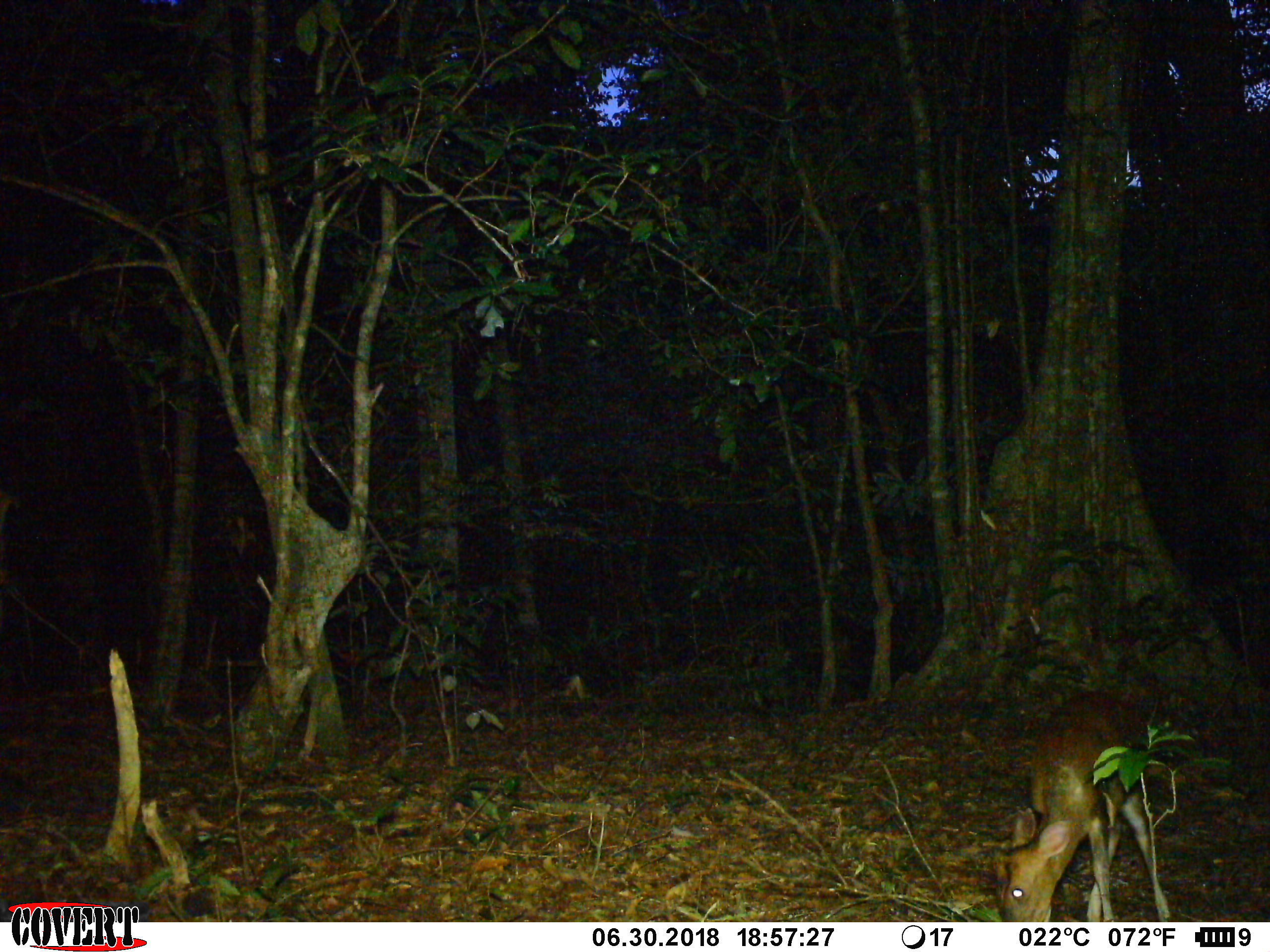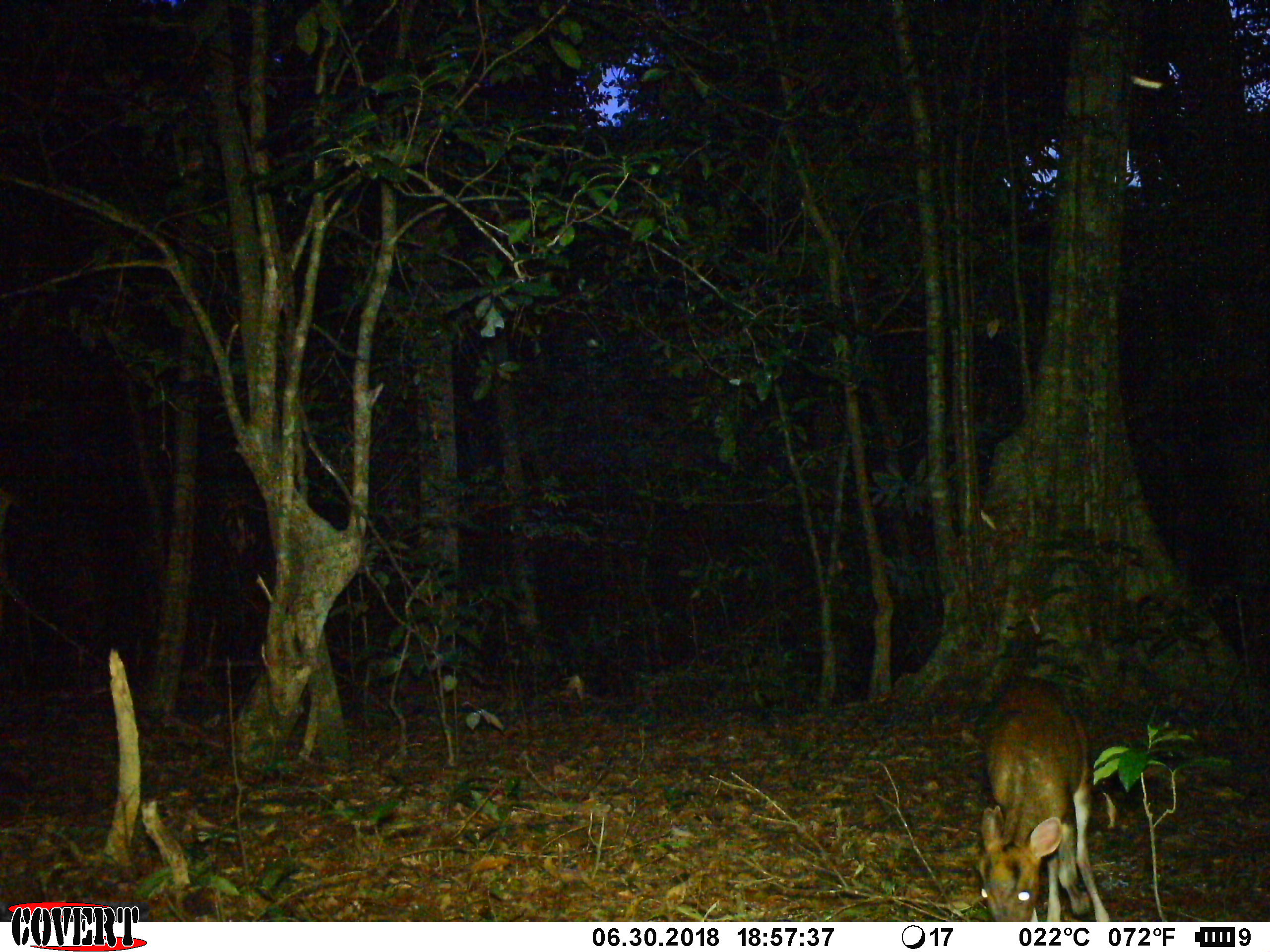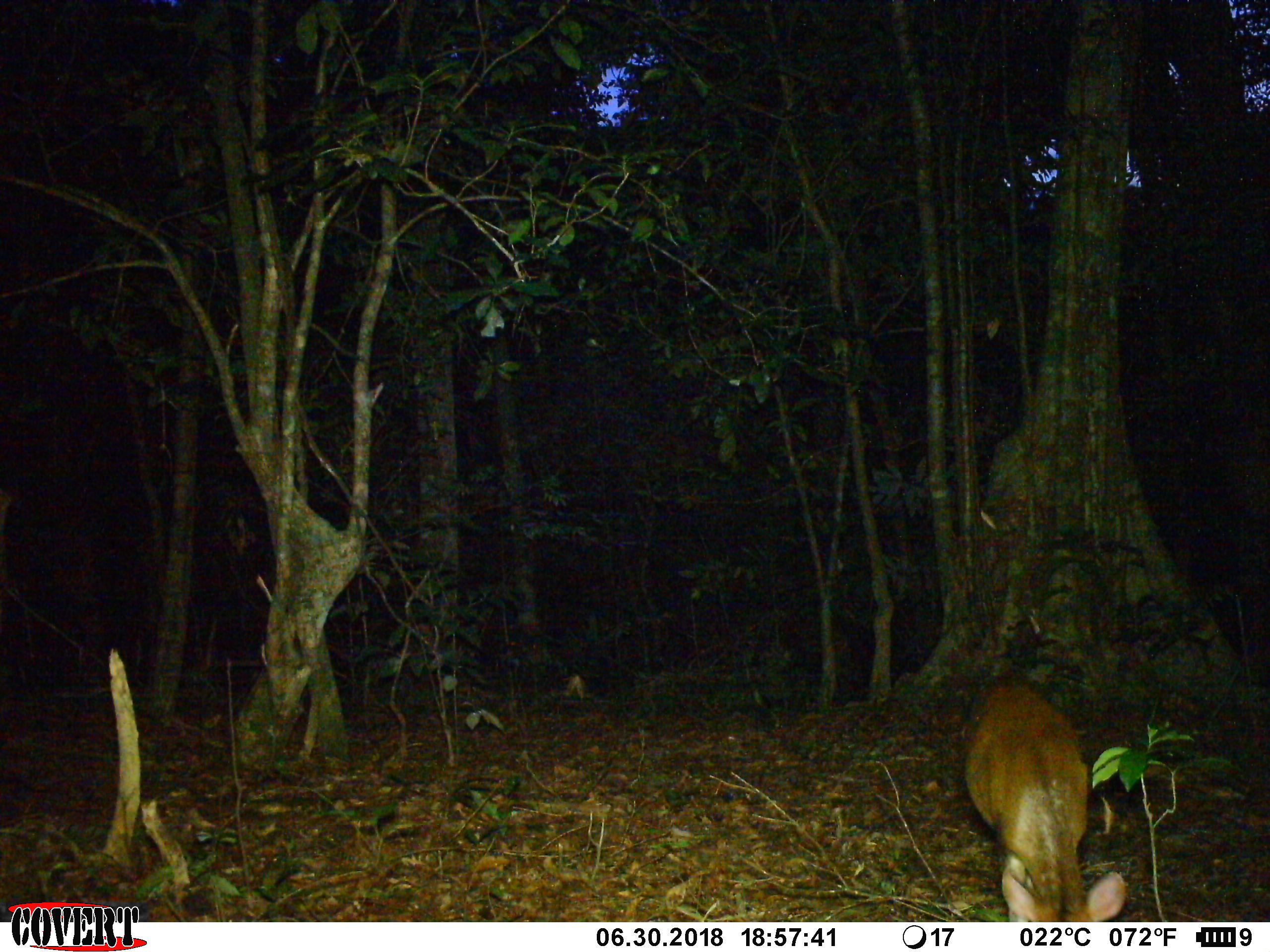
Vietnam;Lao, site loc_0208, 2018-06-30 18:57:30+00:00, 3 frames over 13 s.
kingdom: Animalia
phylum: Chordata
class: Mammalia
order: Artiodactyla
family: Cervidae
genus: Muntiacus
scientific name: Muntiacus rooseveltorum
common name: roosevelt's muntjac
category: roosevelts muntjac group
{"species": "roosevelts muntjac group (roosevelt's muntjac) (Muntiacus rooseveltorum)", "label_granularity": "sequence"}